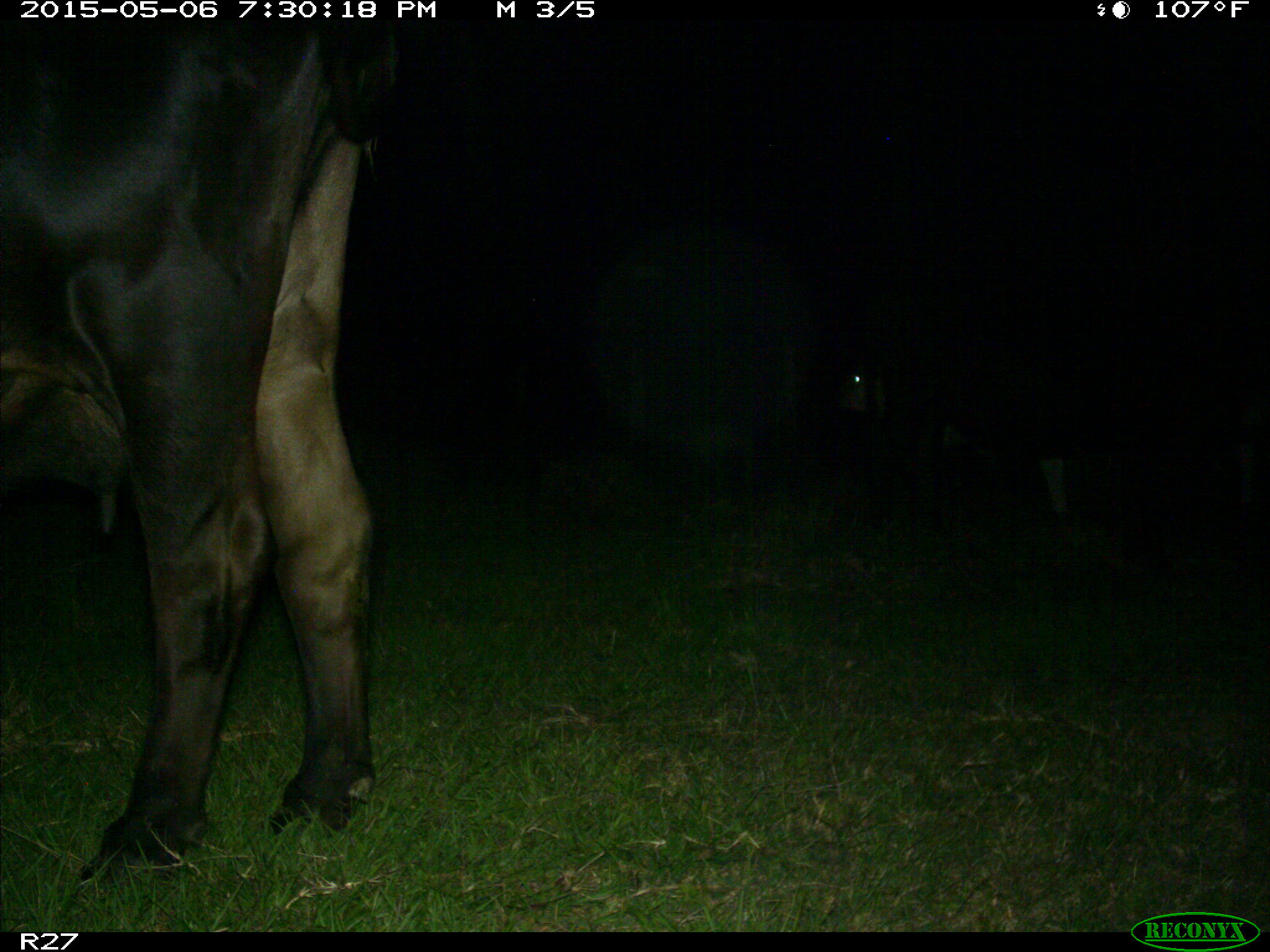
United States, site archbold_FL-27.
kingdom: Animalia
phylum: Chordata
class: Mammalia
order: Artiodactyla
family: Bovidae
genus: Bos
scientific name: Bos taurus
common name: domestic cow